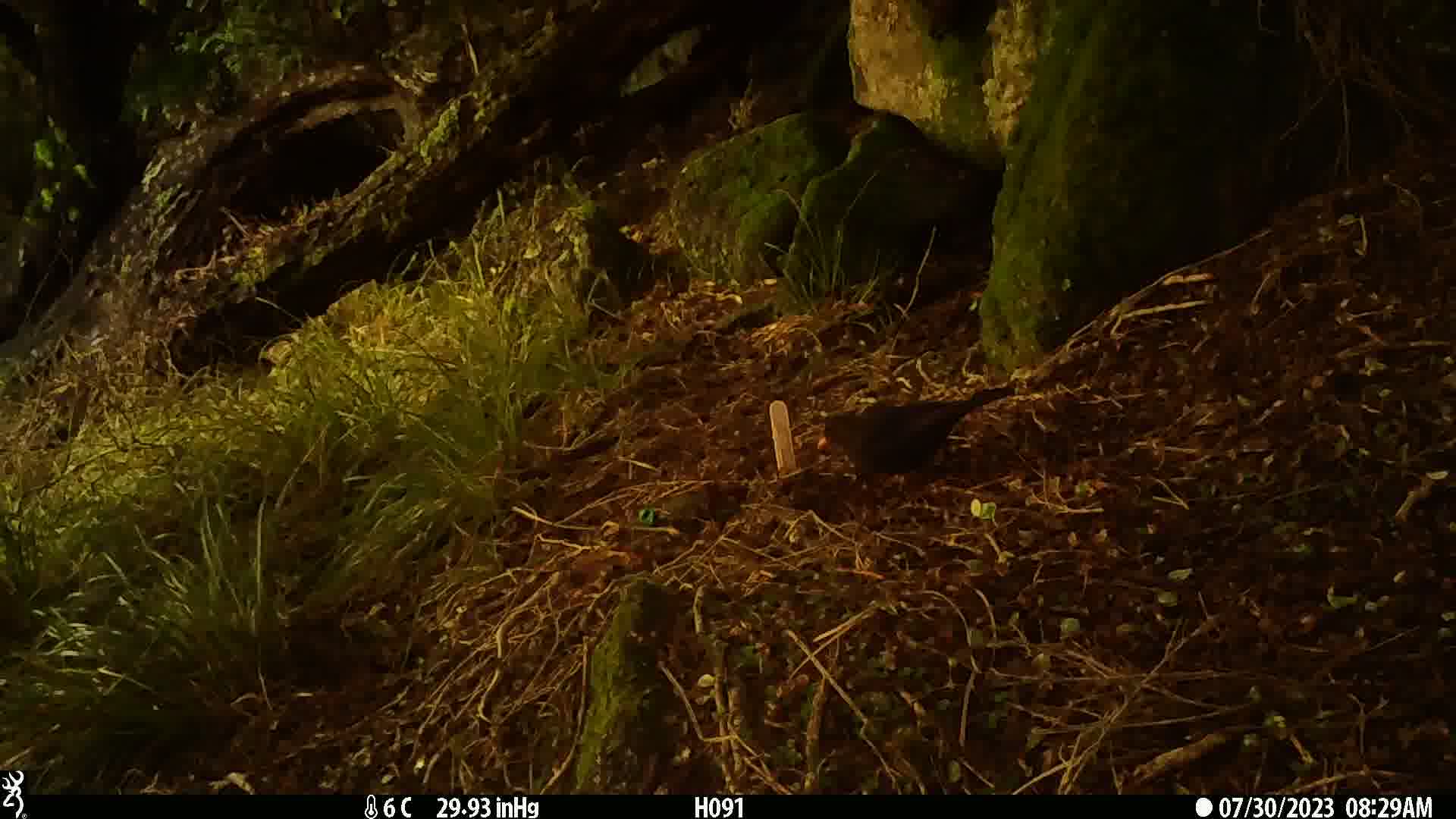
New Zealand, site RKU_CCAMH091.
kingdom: Animalia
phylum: Chordata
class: Aves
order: Passeriformes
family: Turdidae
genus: Turdus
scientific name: Turdus merula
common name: eurasian blackbird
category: blackbird